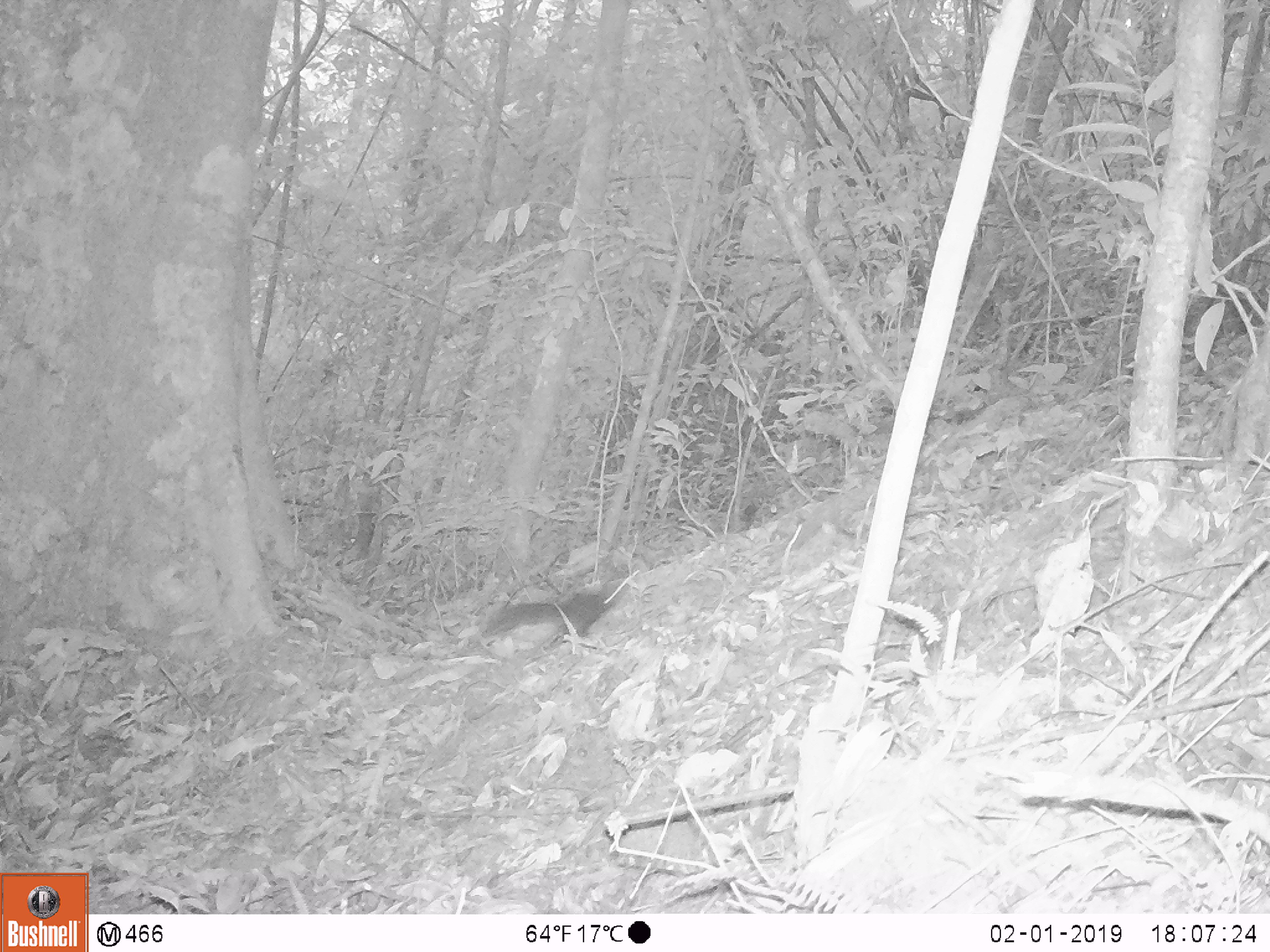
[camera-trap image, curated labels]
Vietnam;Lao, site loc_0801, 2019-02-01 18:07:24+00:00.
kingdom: Animalia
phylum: Chordata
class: Mammalia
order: Rodentia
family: Sciuridae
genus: Sciurus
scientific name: Sciurus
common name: squirrel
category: unidentified squirrel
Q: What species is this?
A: Unidentified squirrel (squirrel) (Sciurus).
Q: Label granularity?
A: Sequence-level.